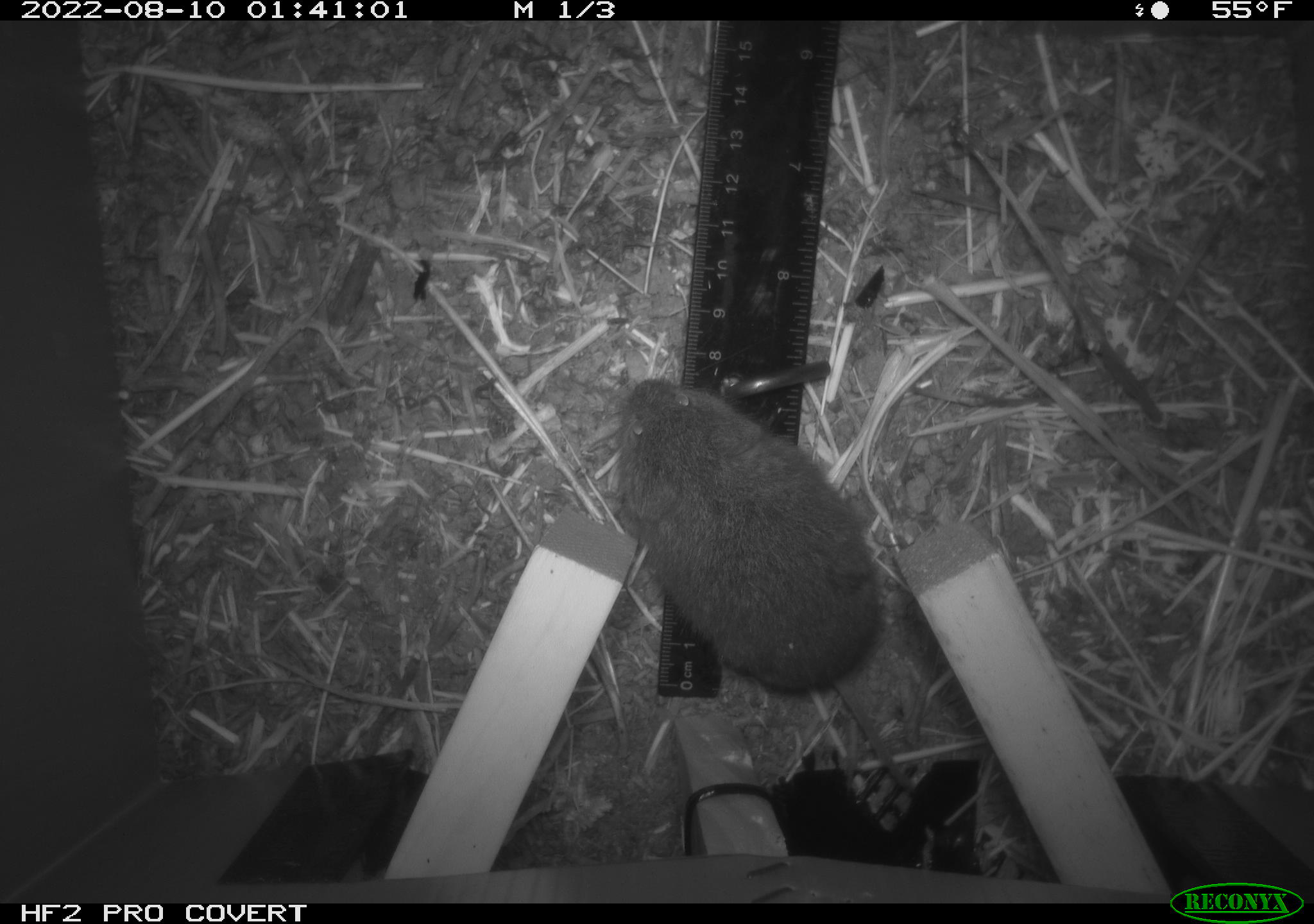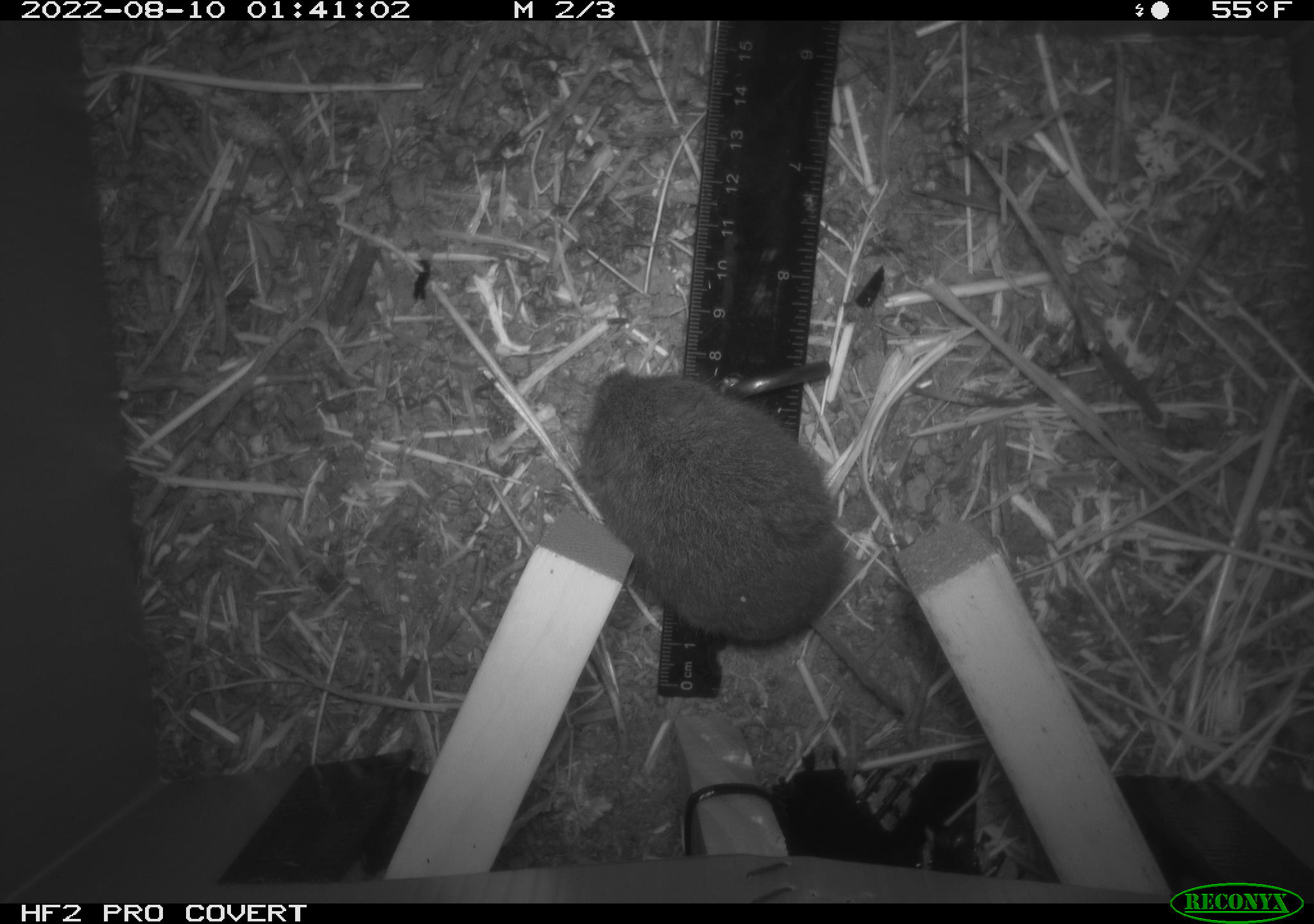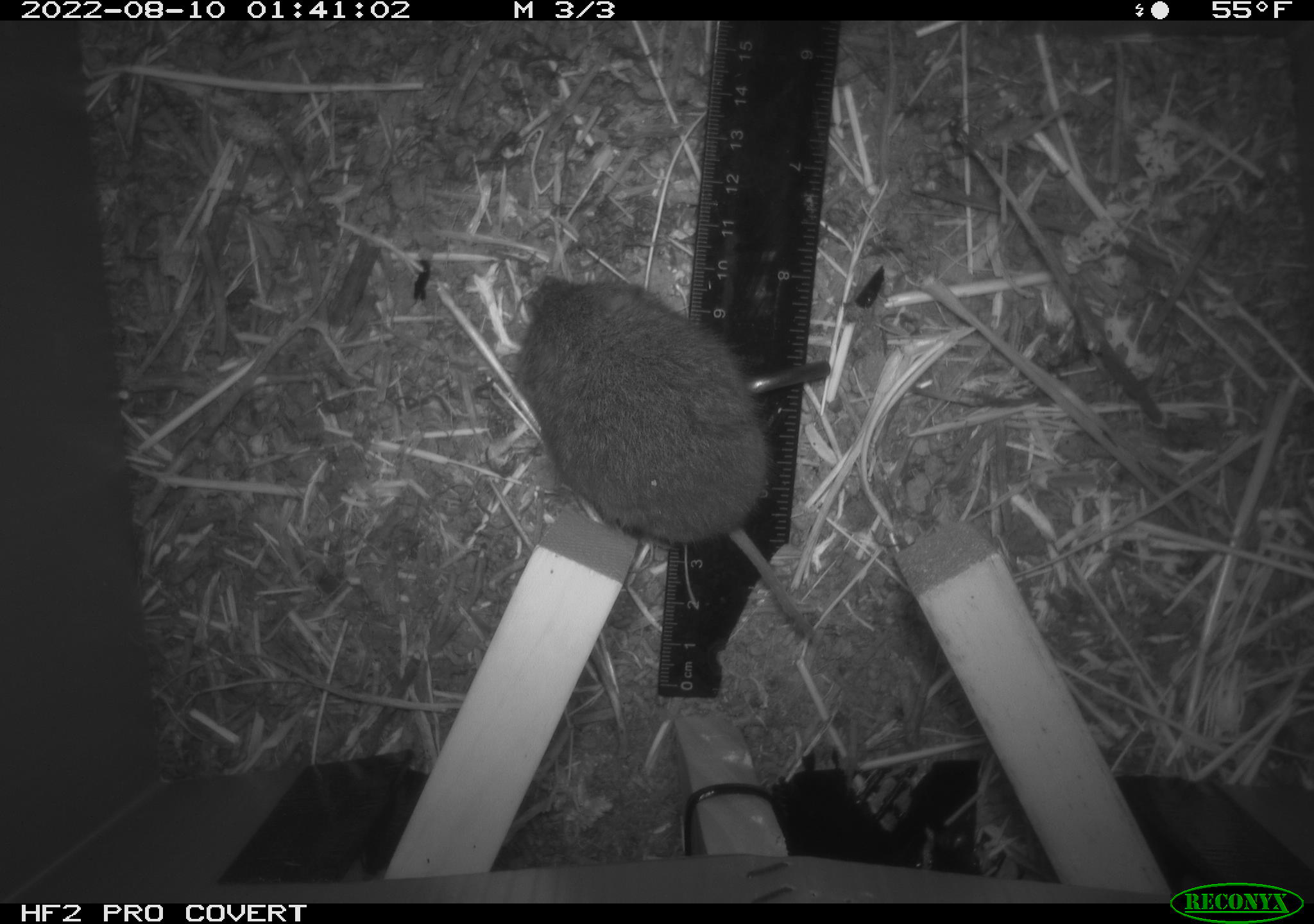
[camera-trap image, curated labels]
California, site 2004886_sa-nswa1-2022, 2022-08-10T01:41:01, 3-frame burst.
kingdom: Animalia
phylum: Chordata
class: Mammalia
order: Rodentia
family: Cricetidae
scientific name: Cricetidae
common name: hamsters, voles, lemmings, and allies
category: cricetidae family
Cricetidae family (hamsters, voles, lemmings, and allies) (Cricetidae).